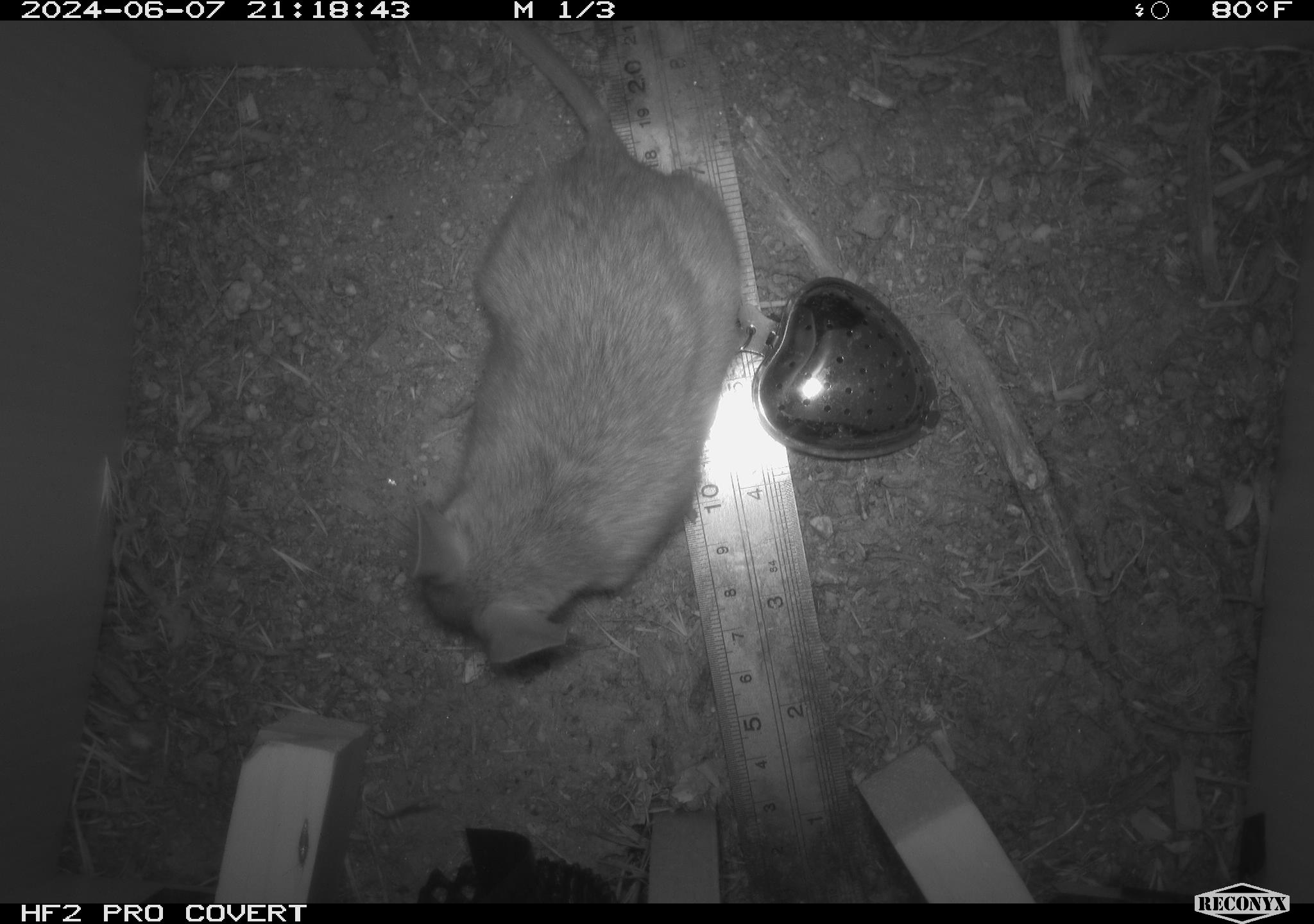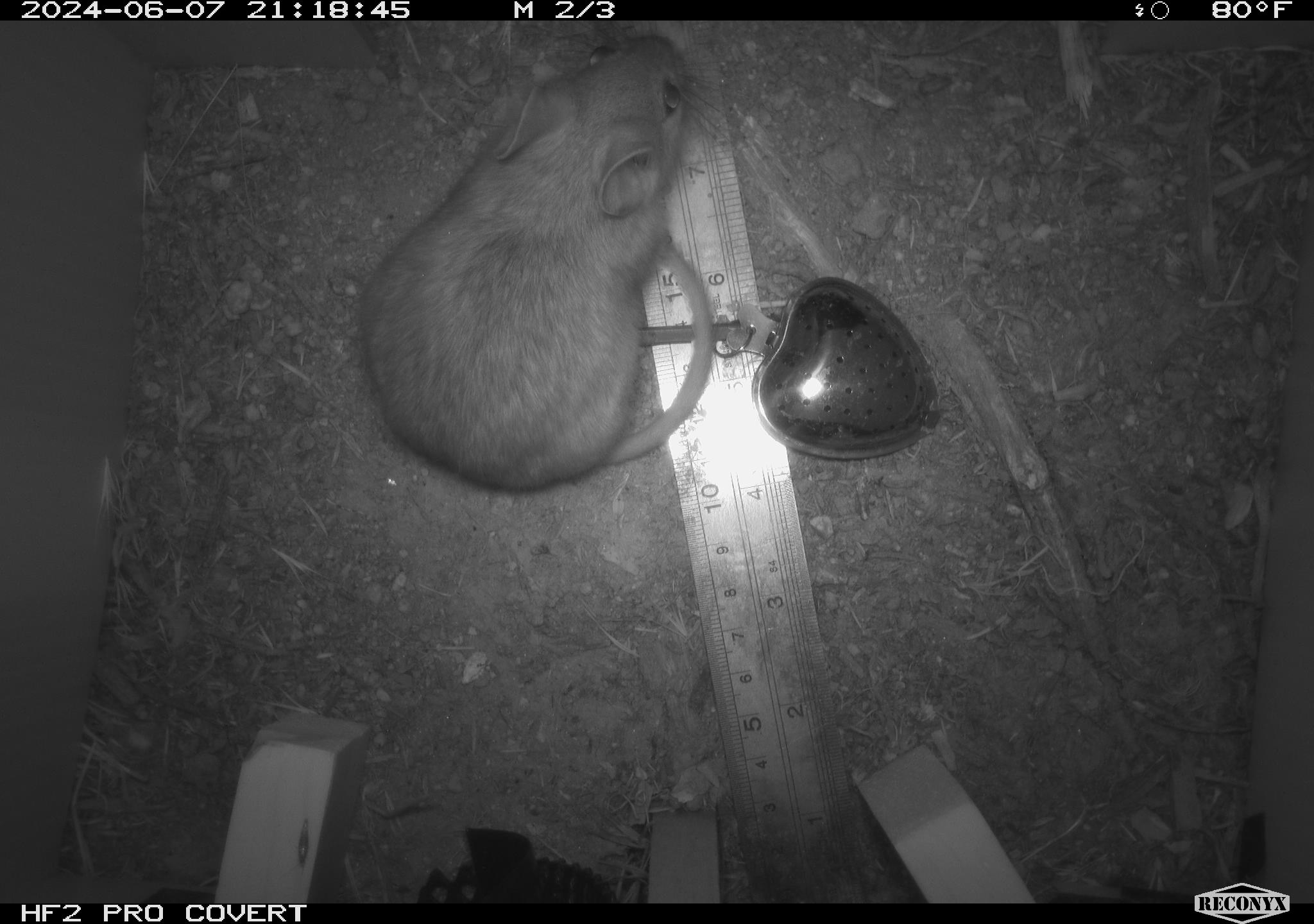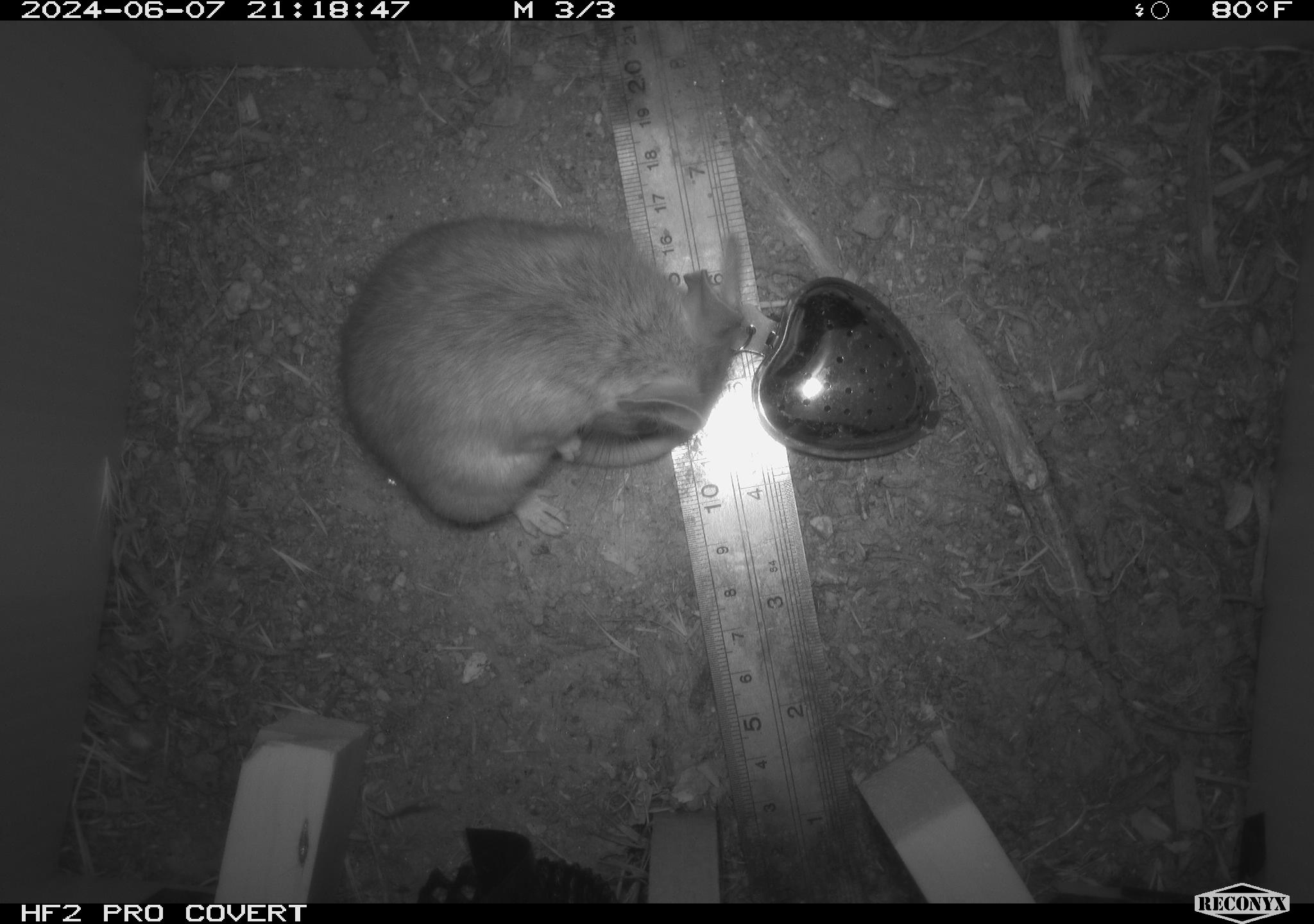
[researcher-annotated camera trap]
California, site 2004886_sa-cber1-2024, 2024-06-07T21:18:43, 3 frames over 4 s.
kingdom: Animalia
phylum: Chordata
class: Mammalia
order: Rodentia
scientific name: Rodentia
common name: woodrat or rat or mouse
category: woodrat or rat or mouse species